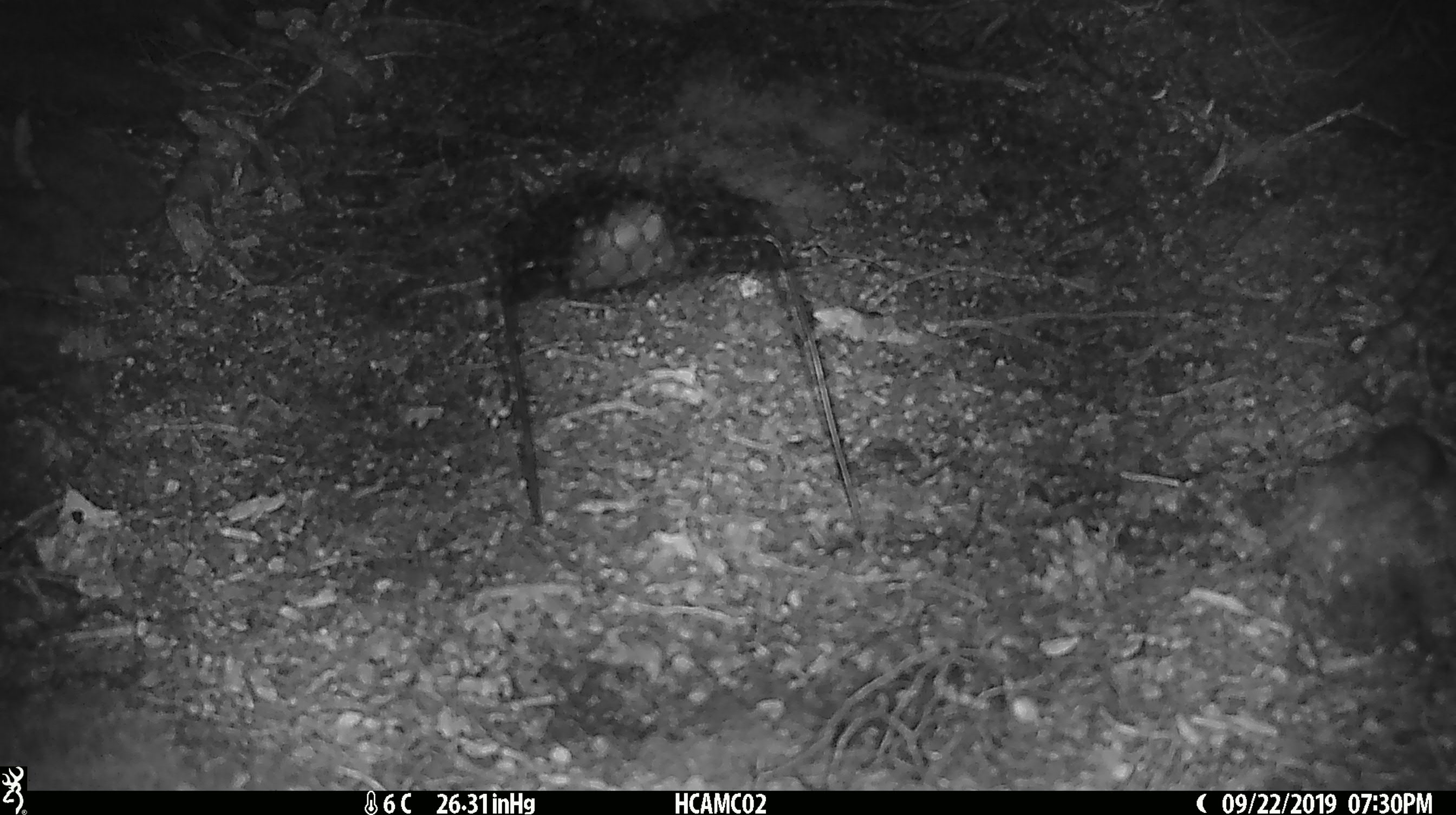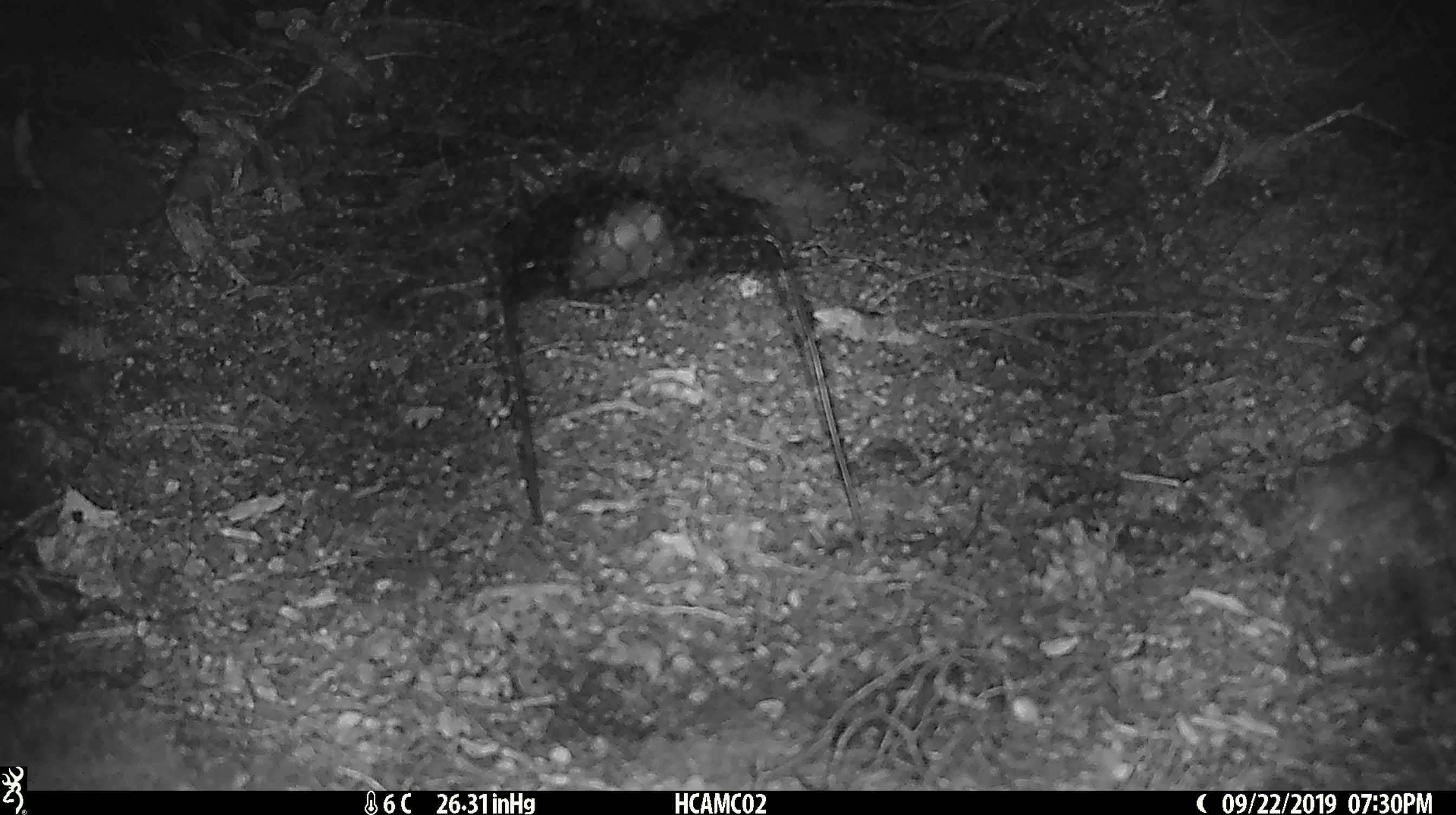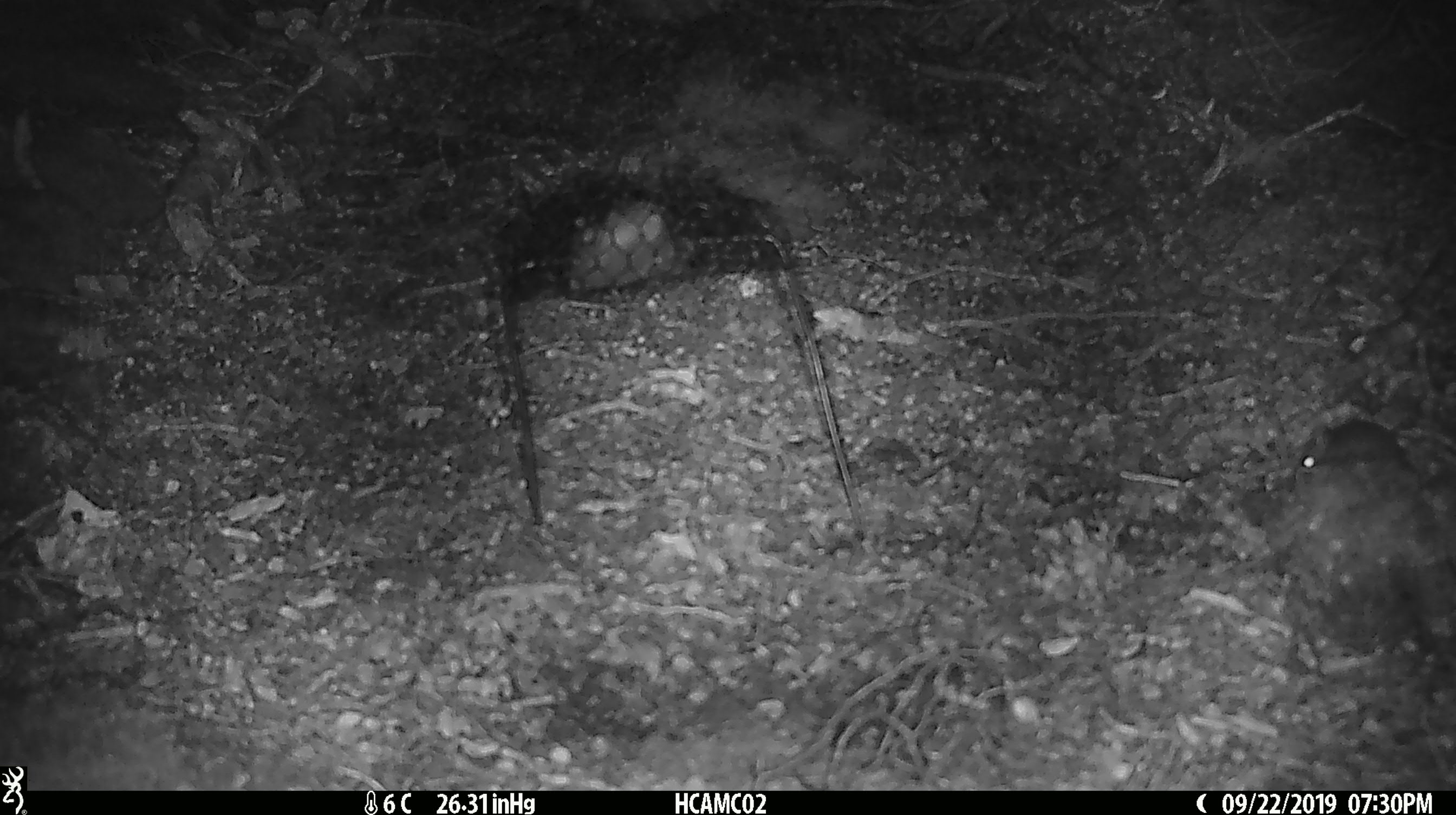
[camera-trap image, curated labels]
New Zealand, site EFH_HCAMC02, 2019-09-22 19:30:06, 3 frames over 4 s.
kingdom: Animalia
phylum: Chordata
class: Mammalia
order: Rodentia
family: Muridae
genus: Mus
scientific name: Mus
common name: mouse